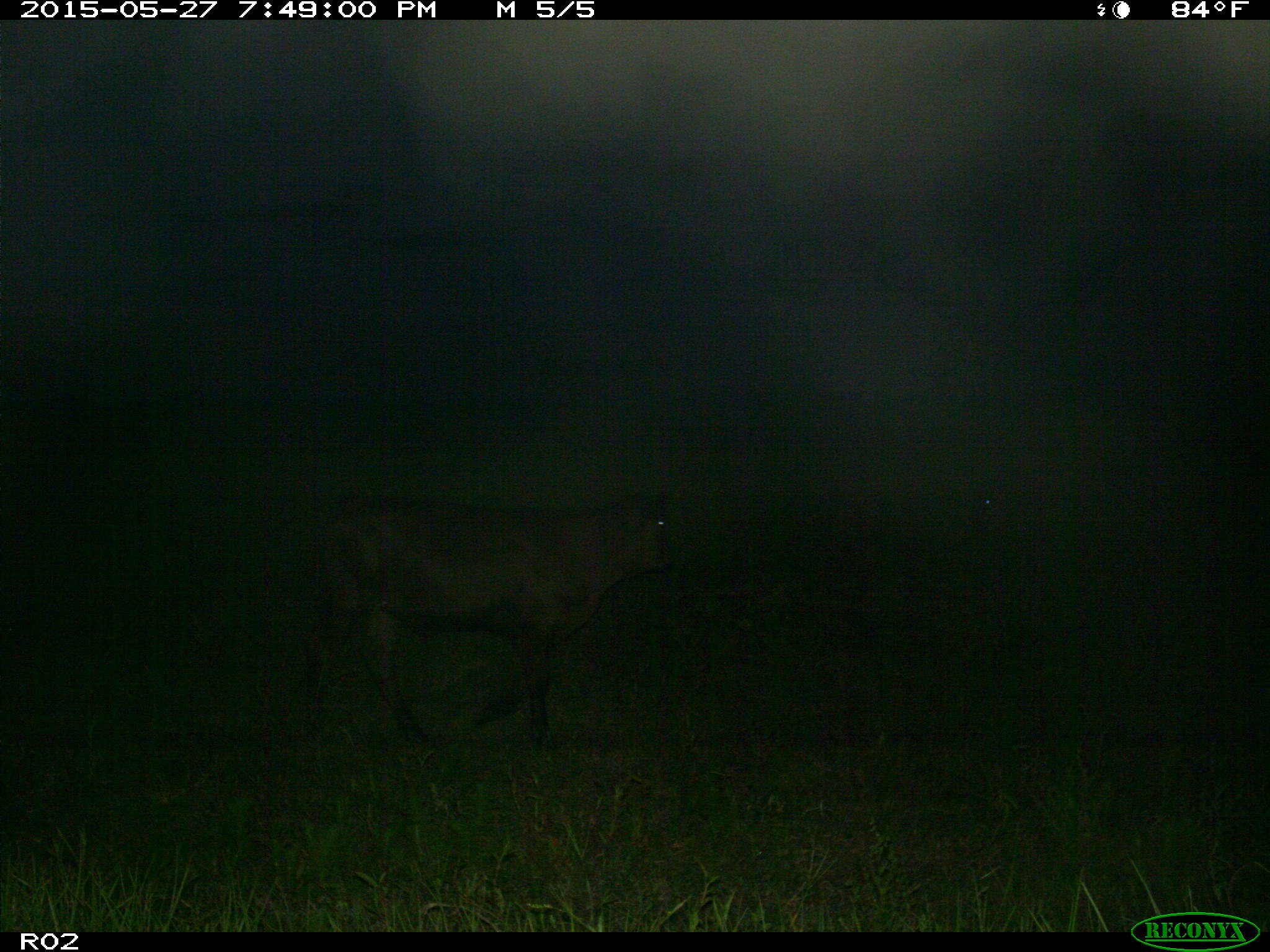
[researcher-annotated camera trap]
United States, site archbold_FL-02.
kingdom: Animalia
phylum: Chordata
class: Mammalia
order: Artiodactyla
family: Bovidae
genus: Bos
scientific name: Bos taurus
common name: domestic cow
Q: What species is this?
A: Bos taurus (domestic cow).